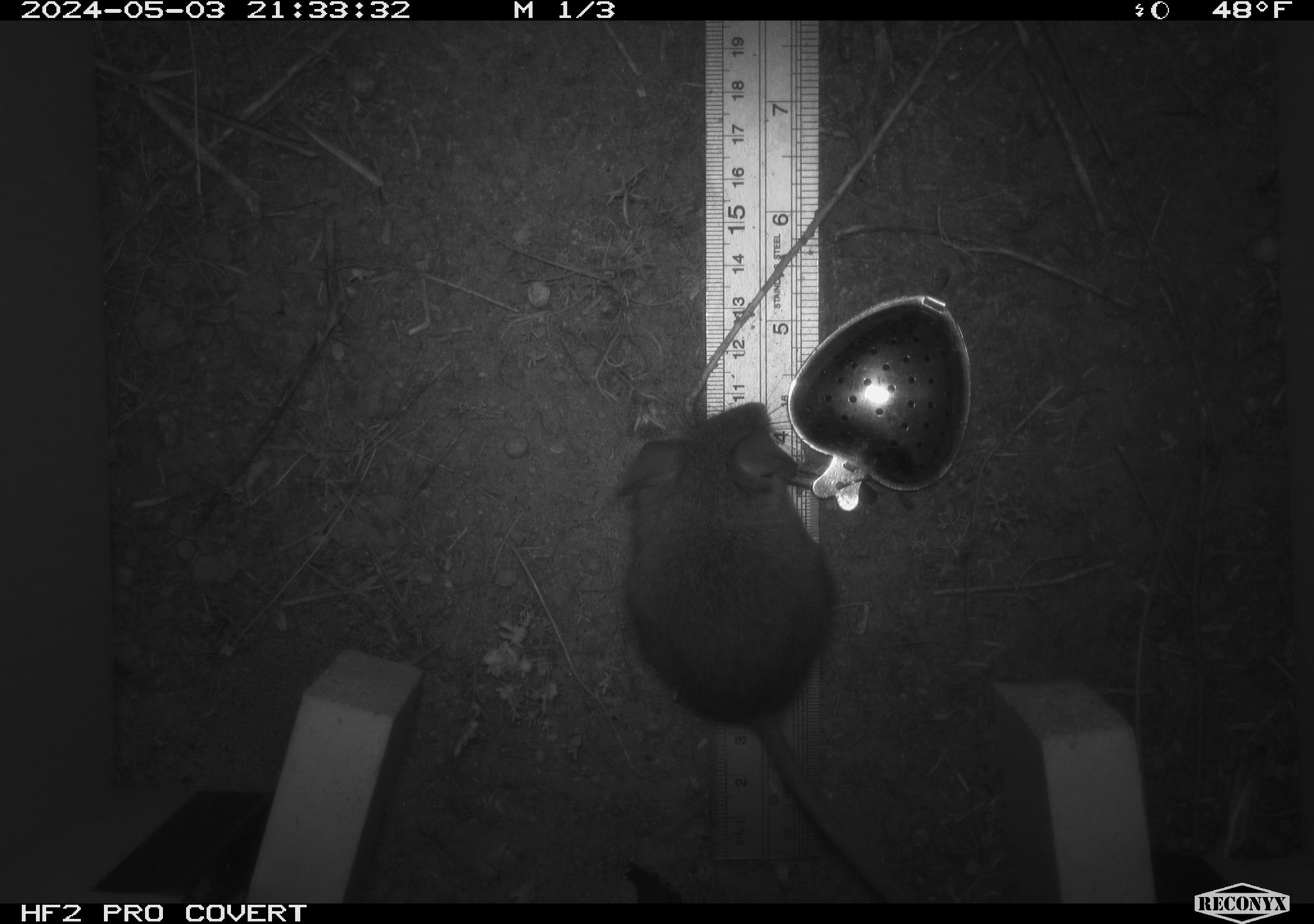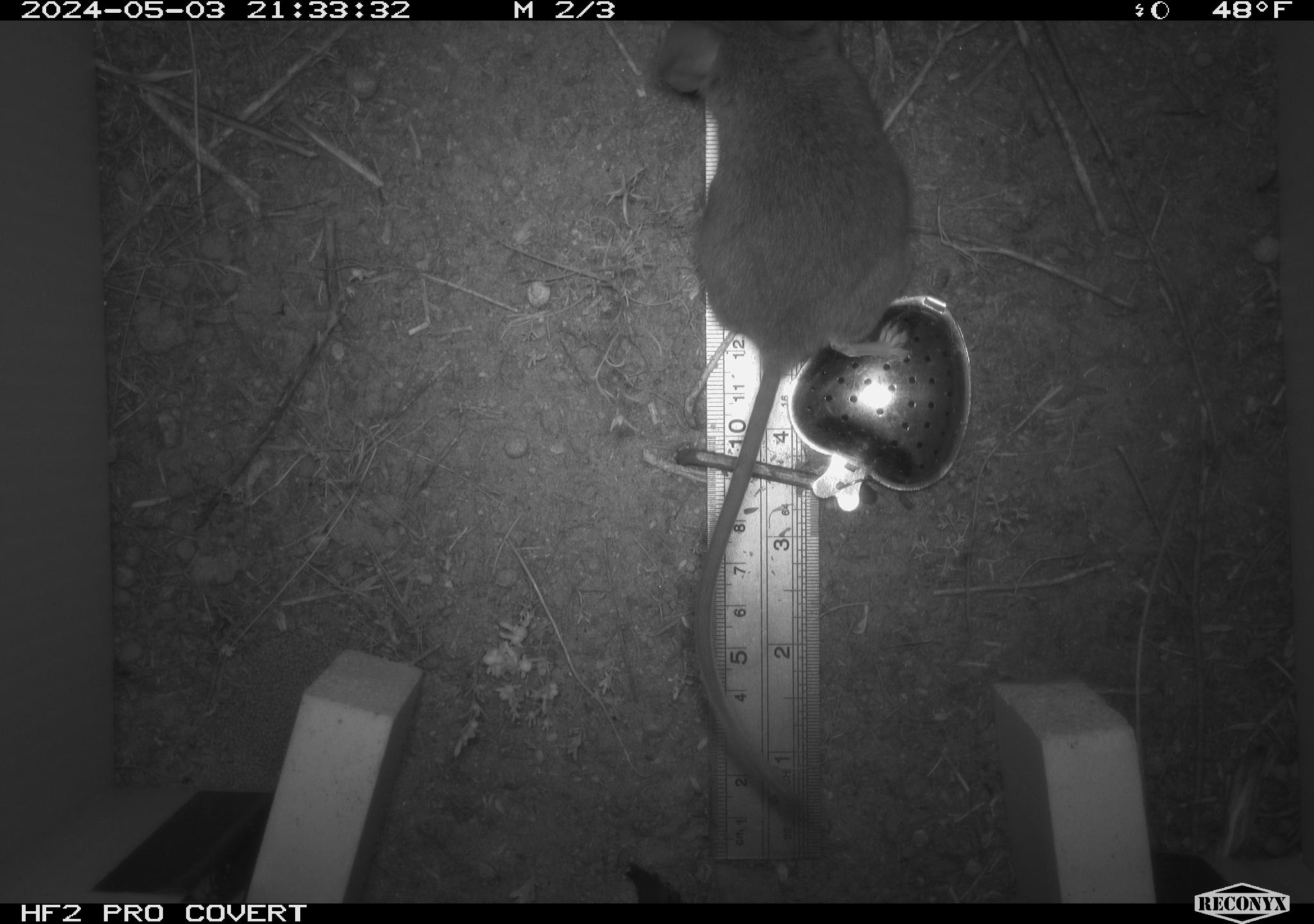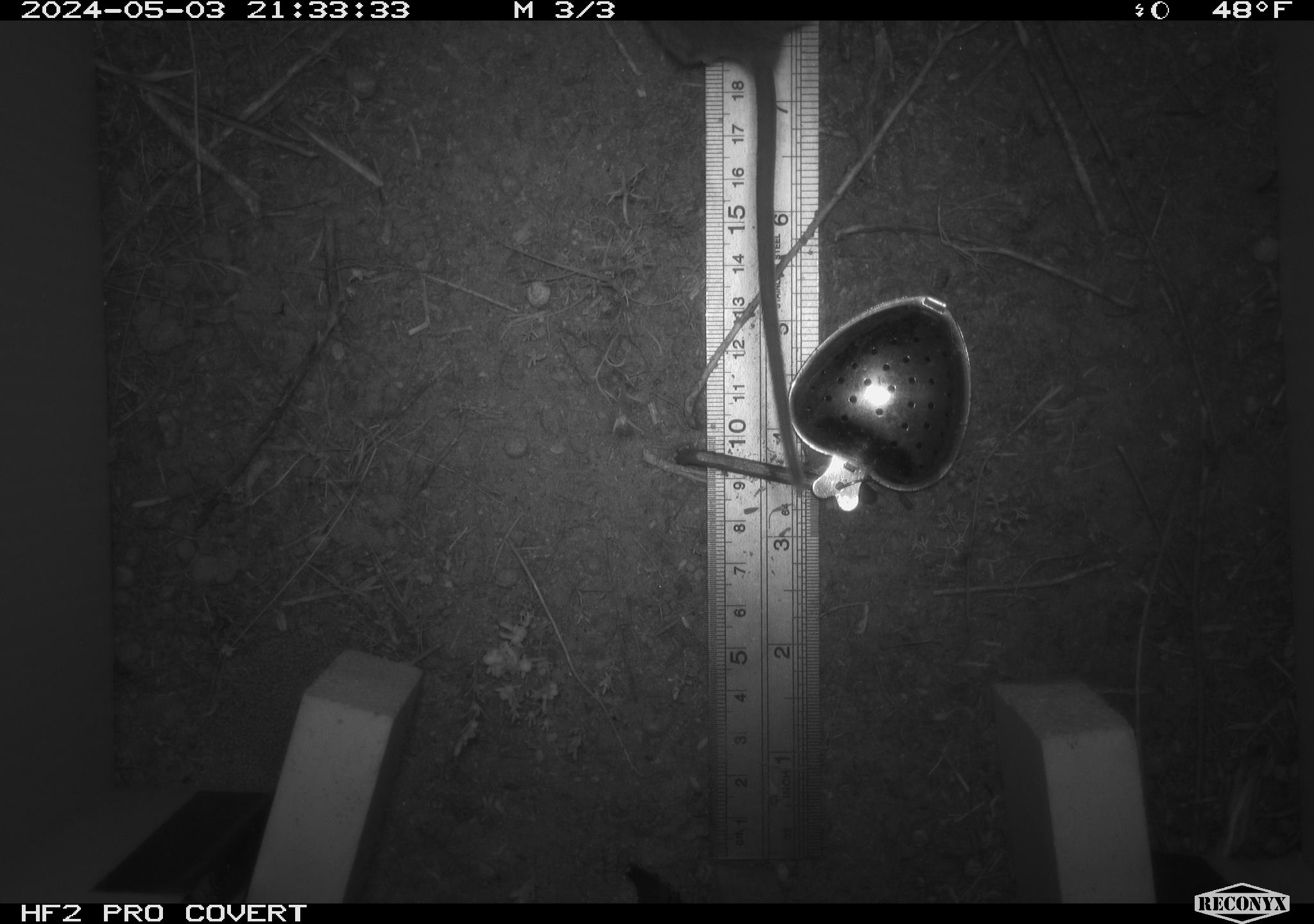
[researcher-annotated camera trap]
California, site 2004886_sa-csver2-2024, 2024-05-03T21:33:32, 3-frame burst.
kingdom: Animalia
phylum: Chordata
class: Mammalia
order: Rodentia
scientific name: Rodentia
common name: rodent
Rodent (Rodentia).